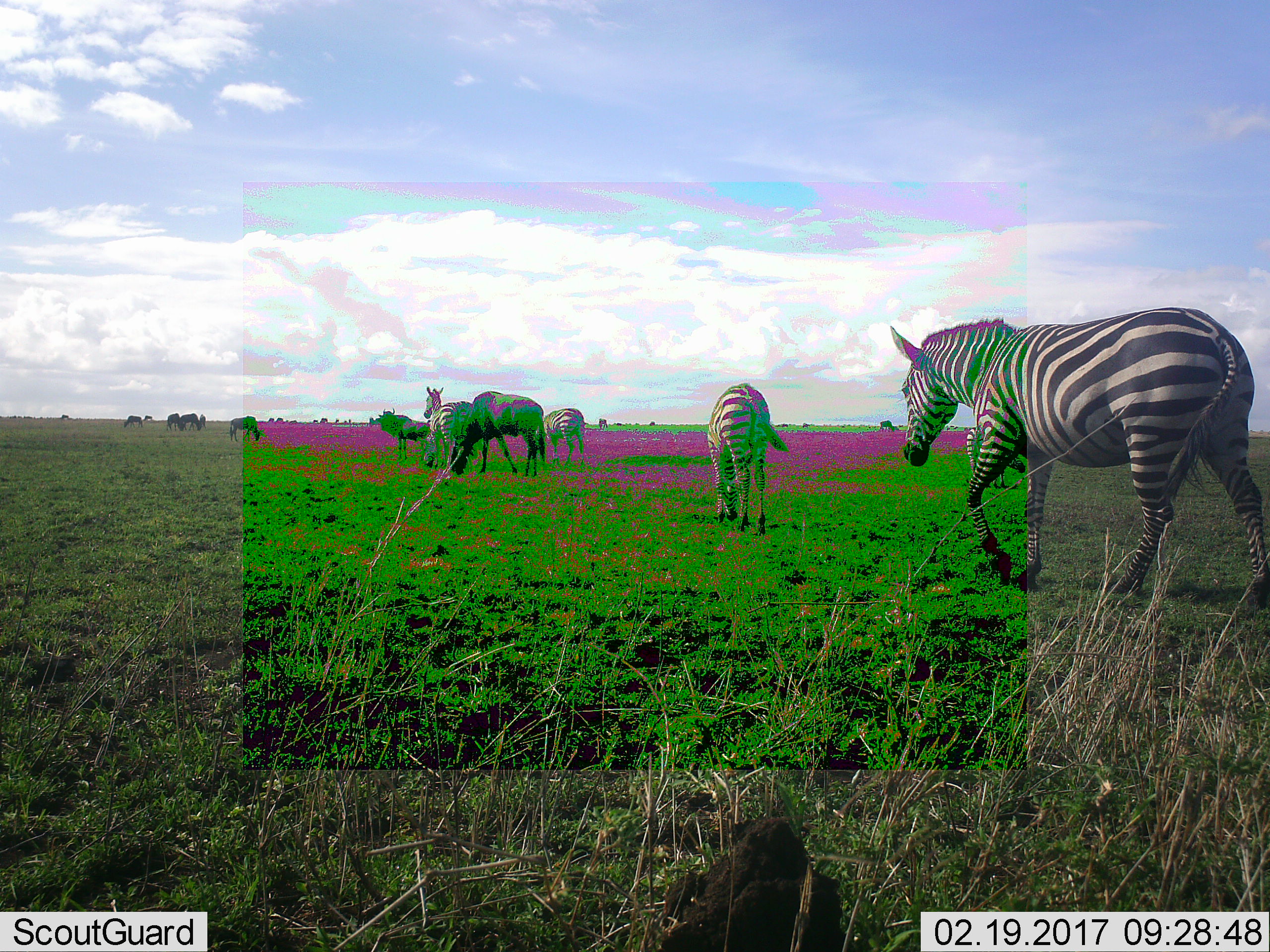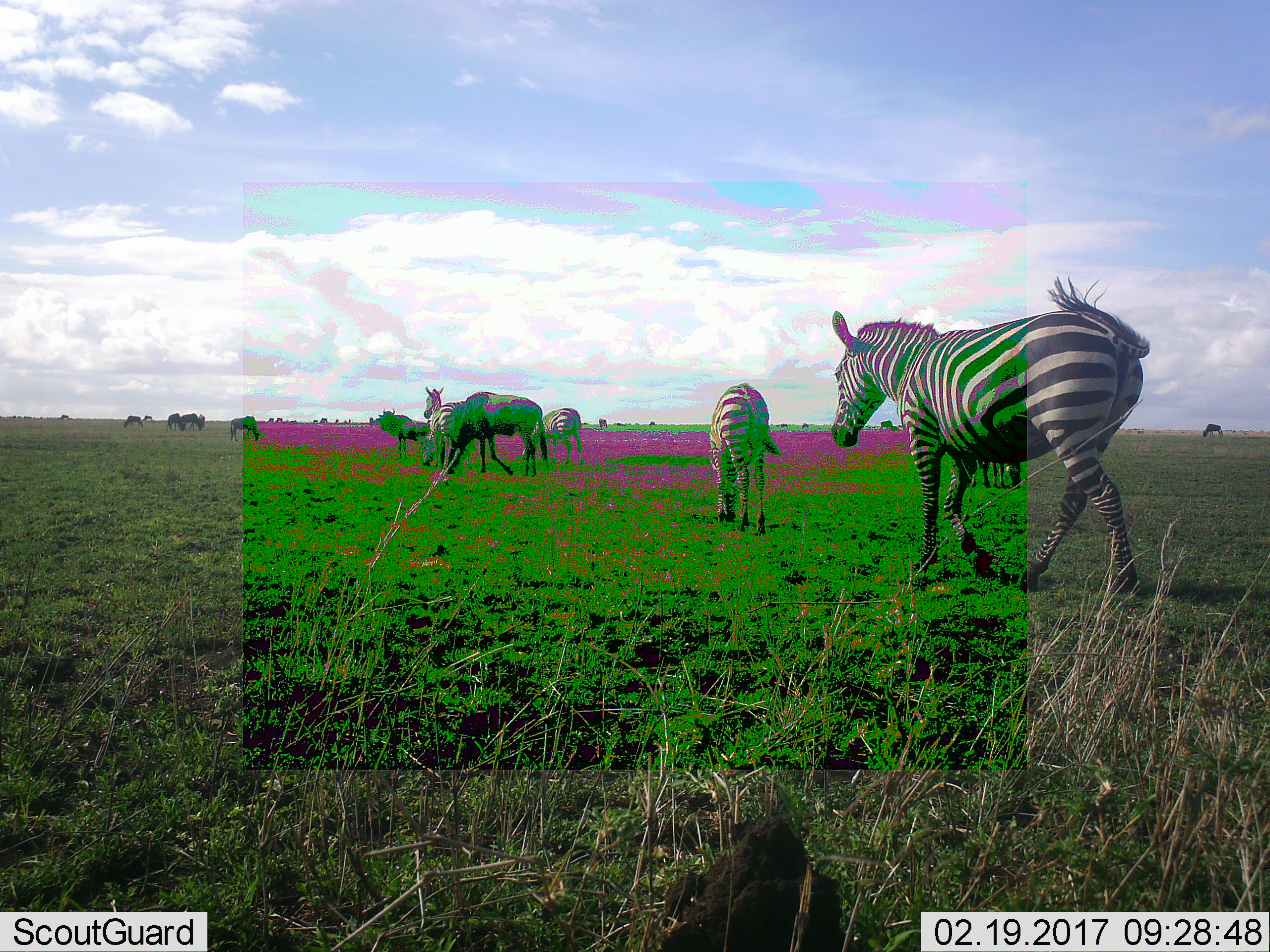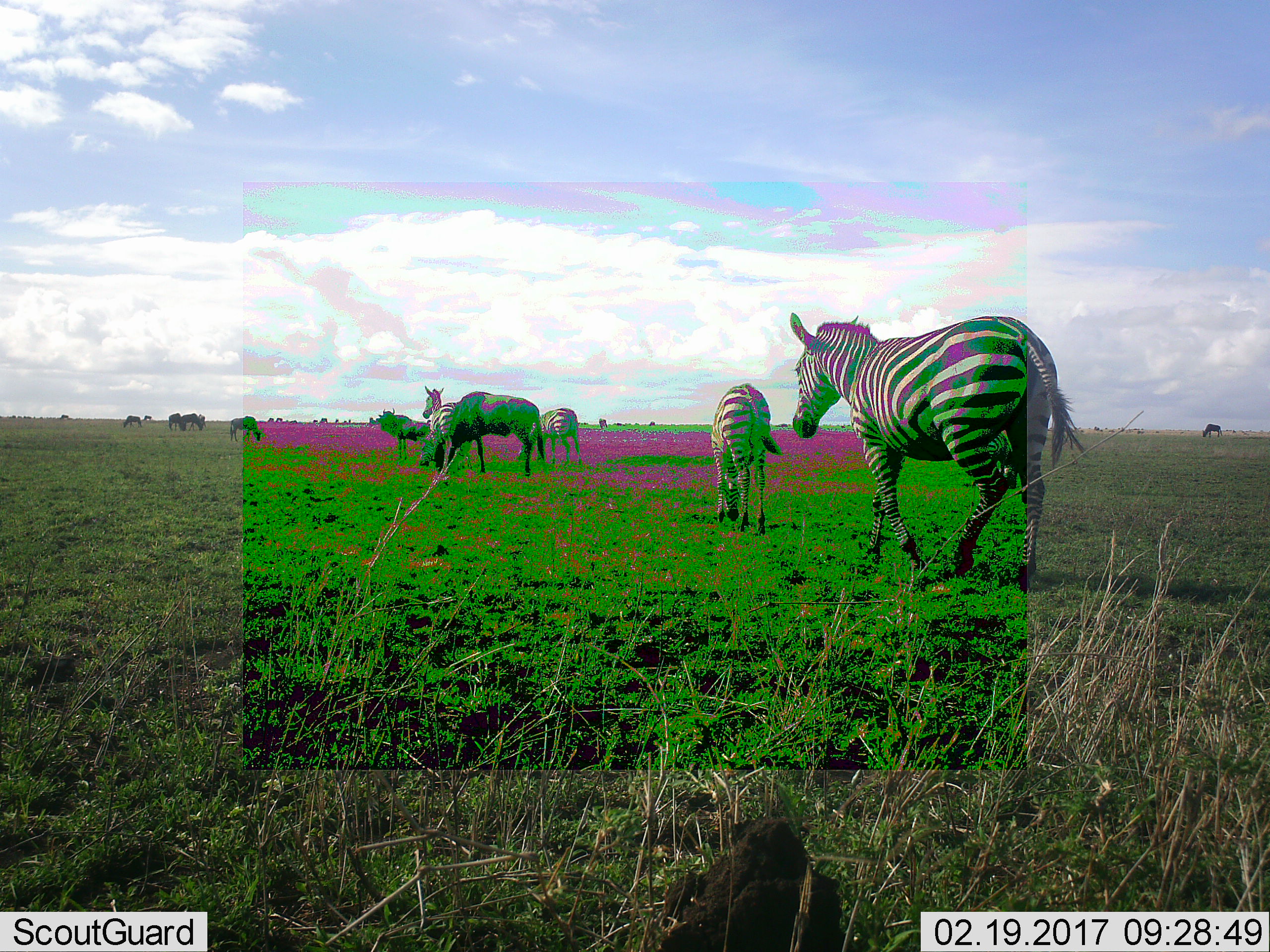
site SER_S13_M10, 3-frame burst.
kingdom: Animalia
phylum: Chordata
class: Mammalia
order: Perissodactyla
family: Equidae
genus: Equus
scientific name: Equus quagga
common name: plains zebra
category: zebraplains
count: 5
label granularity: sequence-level